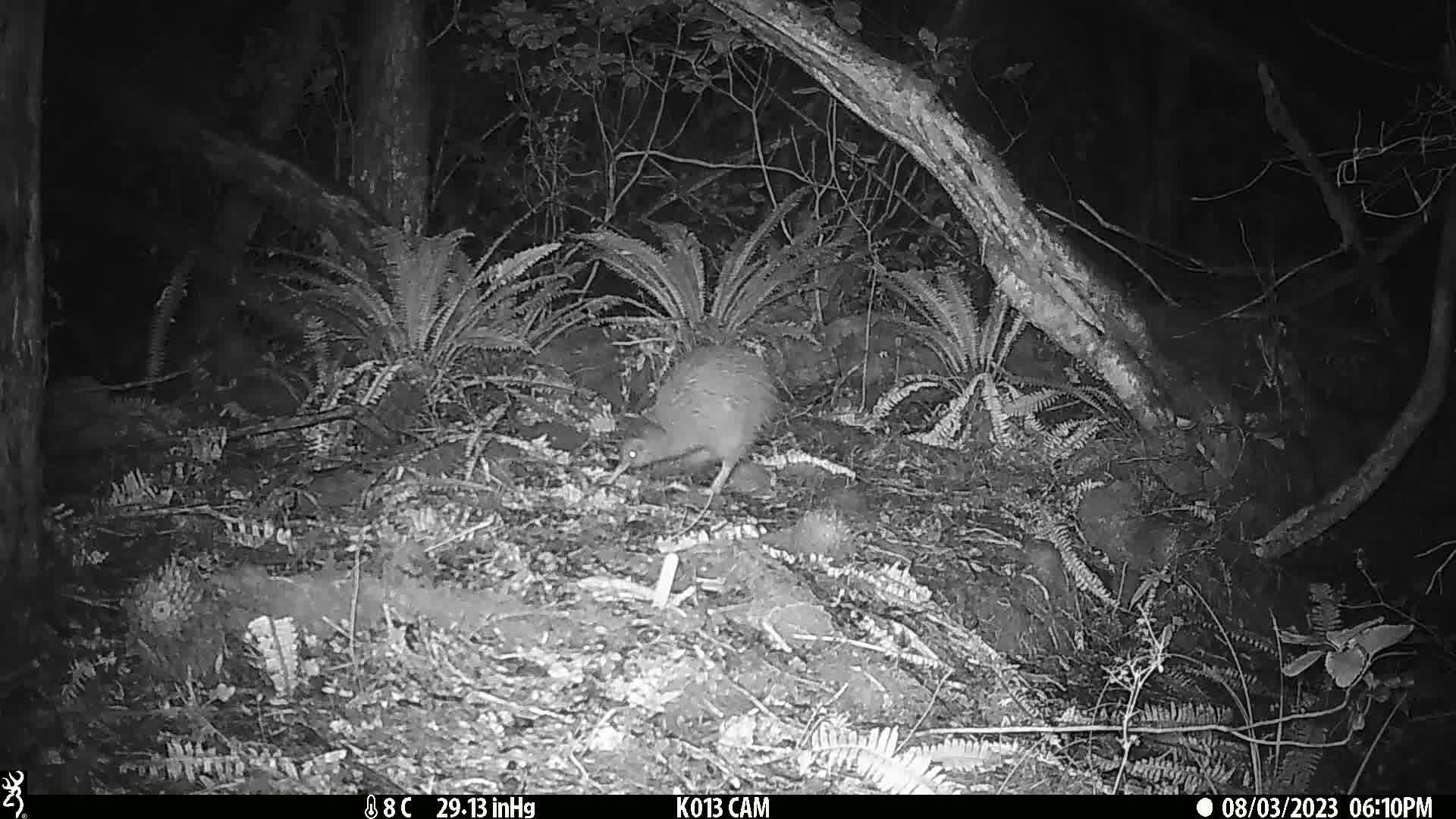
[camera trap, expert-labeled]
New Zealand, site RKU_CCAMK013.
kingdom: Animalia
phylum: Chordata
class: Aves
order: Apterygiformes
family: Apterygidae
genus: Apteryx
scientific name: Apteryx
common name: kiwi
Kiwi (Apteryx).